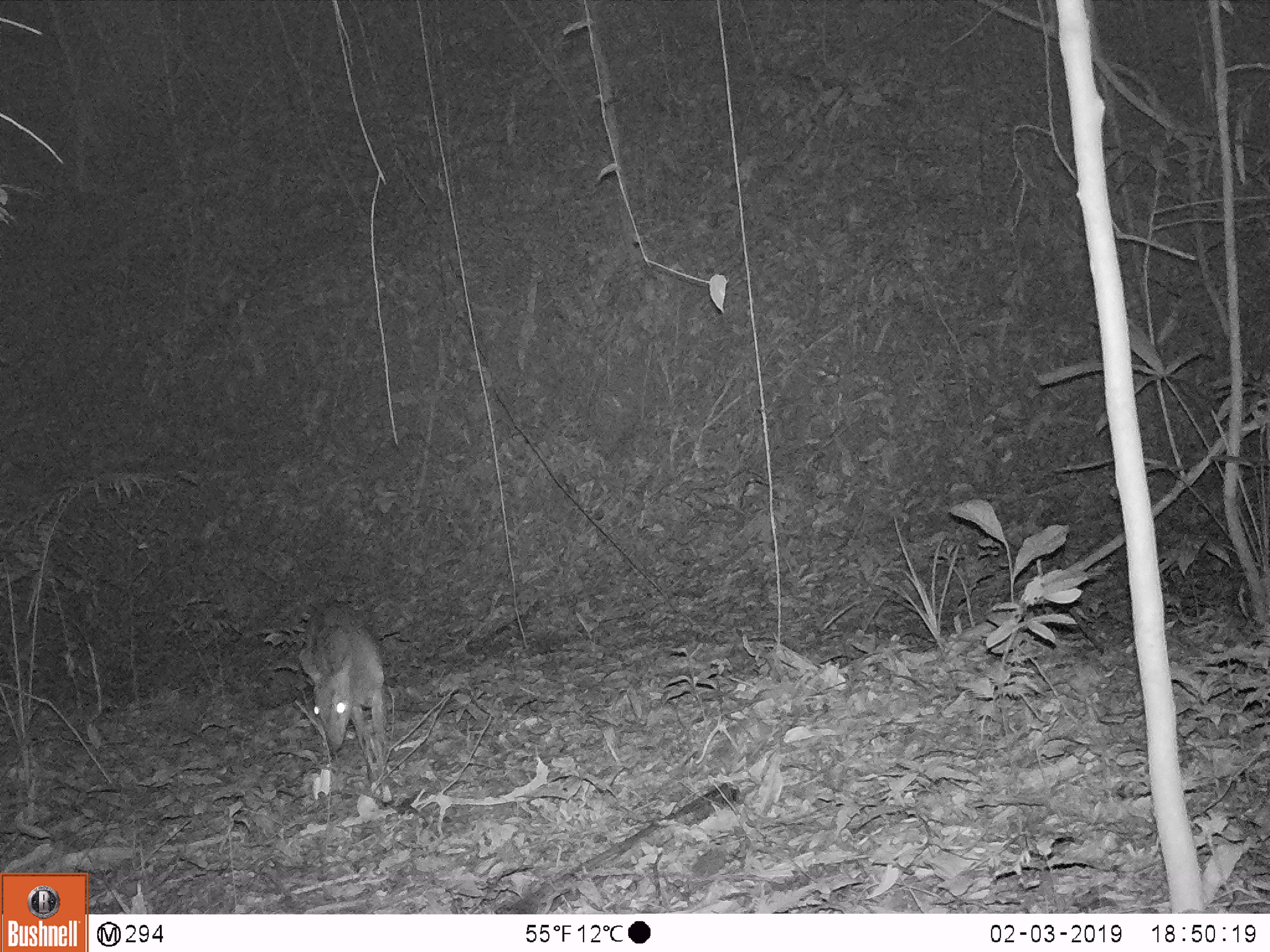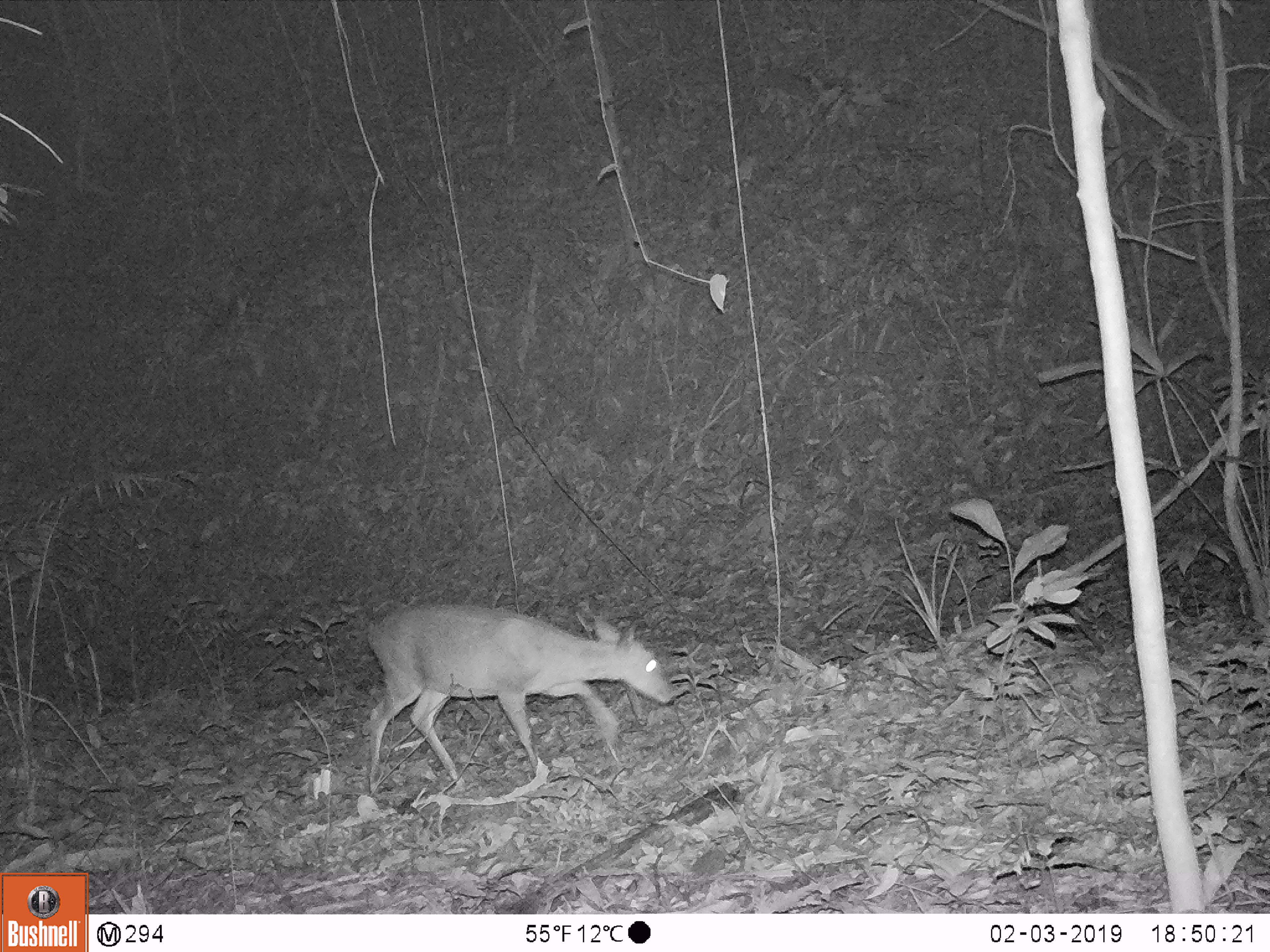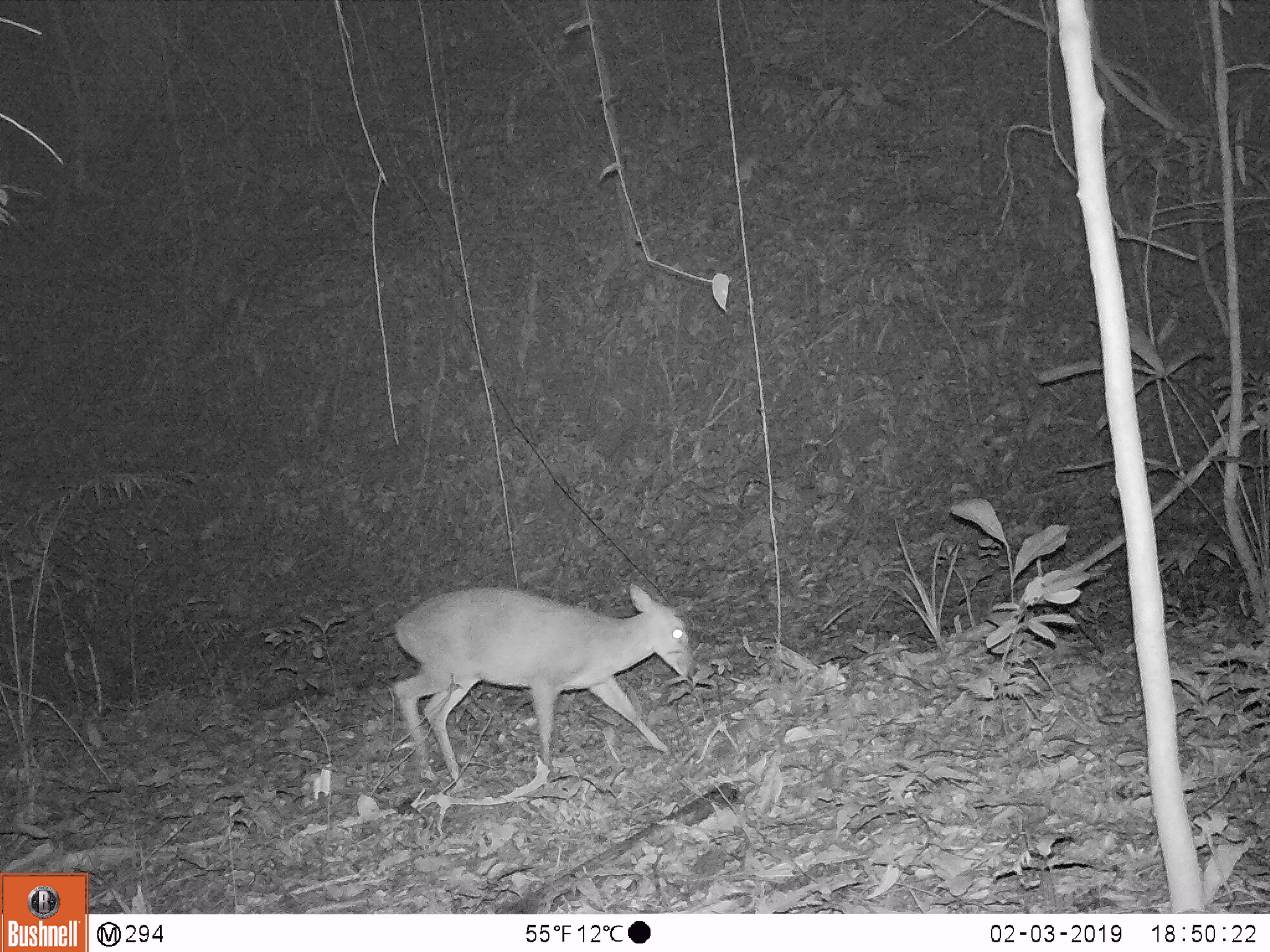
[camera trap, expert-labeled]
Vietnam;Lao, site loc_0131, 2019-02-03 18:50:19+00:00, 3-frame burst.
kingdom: Animalia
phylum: Chordata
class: Mammalia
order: Artiodactyla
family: Cervidae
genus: Muntiacus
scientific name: Muntiacus vuquangensis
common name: large-antlered muntjac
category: large antlered muntjac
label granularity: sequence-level